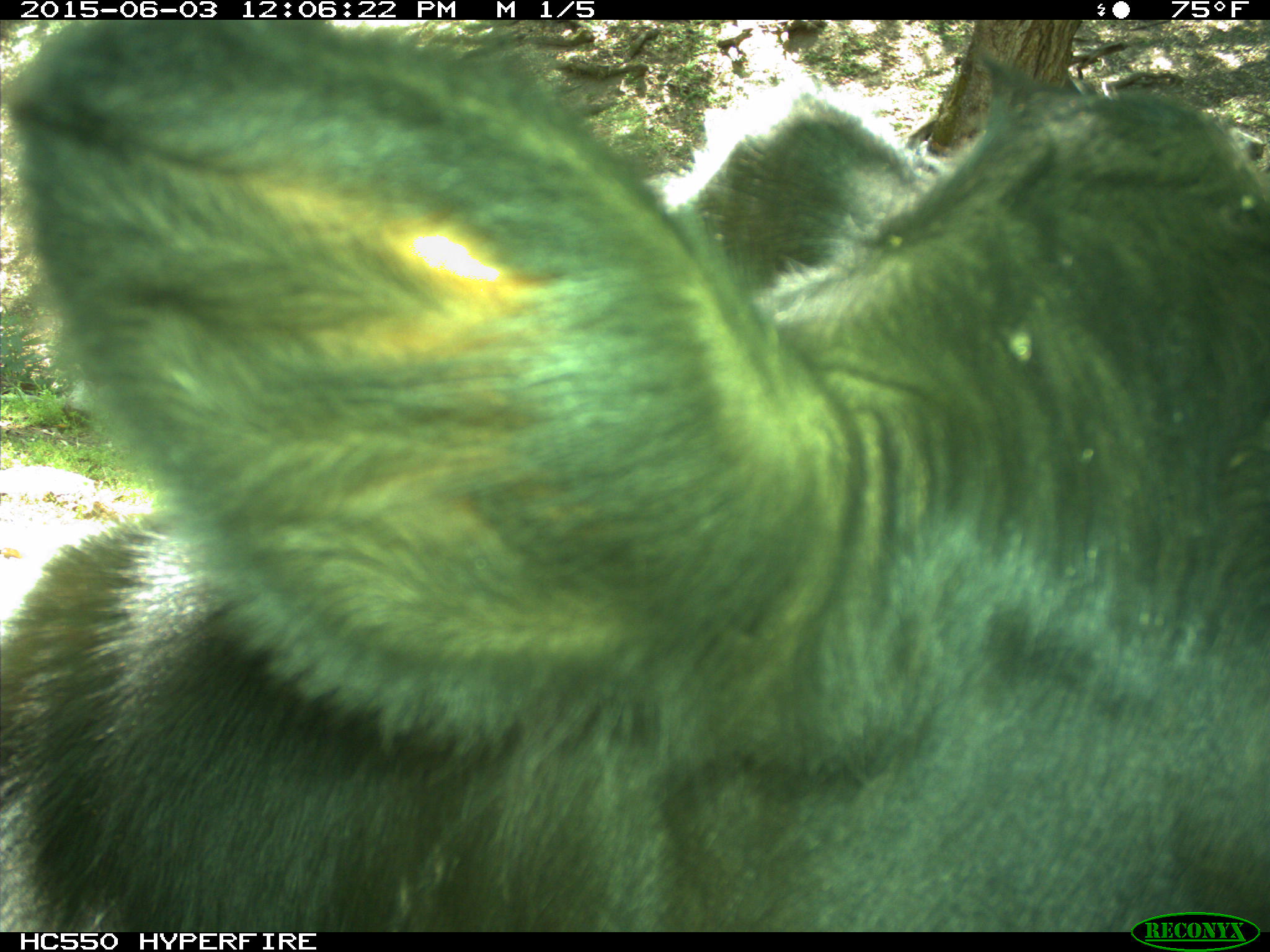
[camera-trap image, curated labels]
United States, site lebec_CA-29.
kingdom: Animalia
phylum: Chordata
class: Mammalia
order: Artiodactyla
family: Bovidae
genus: Bos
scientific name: Bos taurus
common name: domestic cow